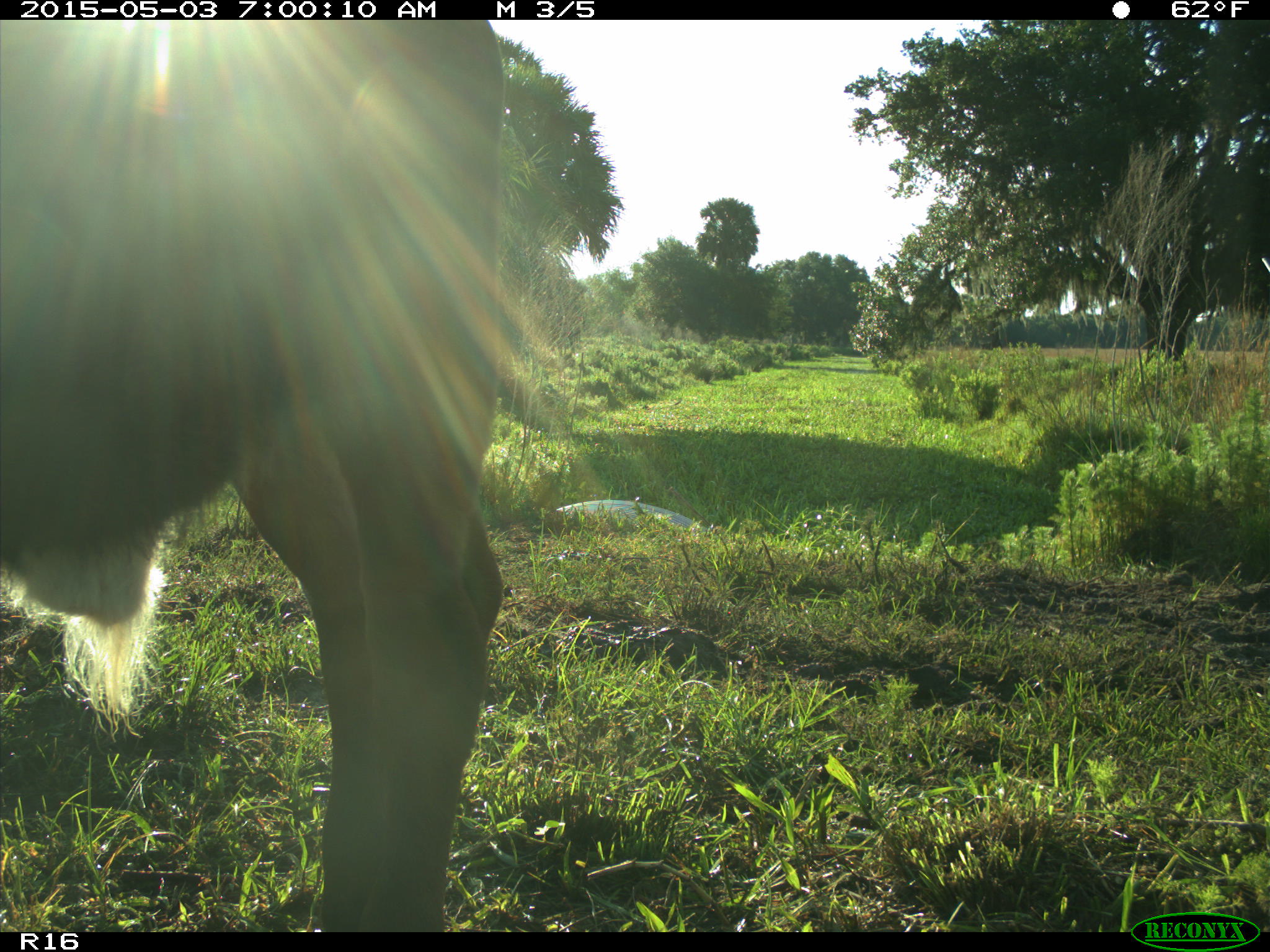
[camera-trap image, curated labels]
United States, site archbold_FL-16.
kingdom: Animalia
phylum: Chordata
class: Mammalia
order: Artiodactyla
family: Bovidae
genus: Bos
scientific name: Bos taurus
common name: domestic cow